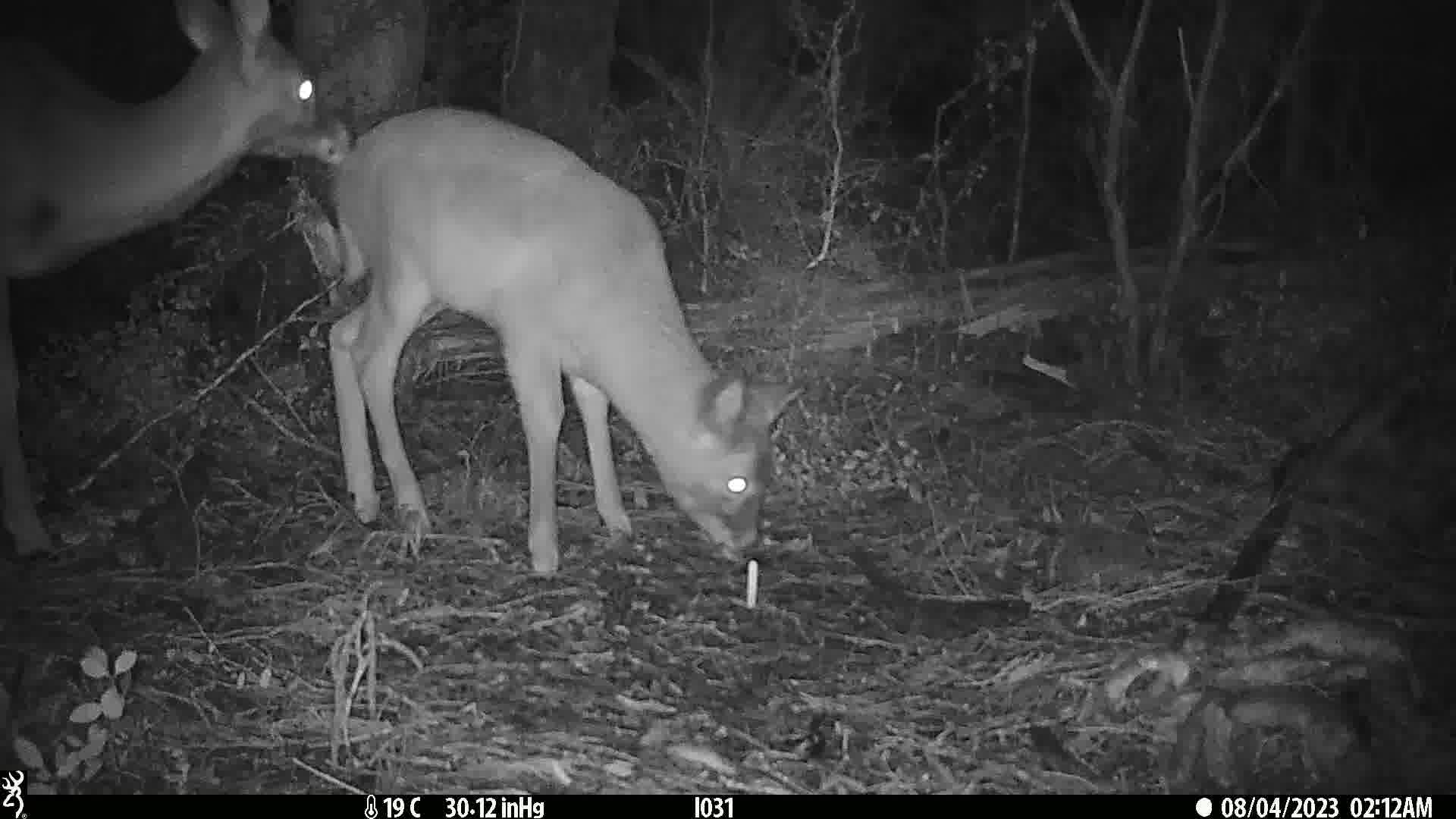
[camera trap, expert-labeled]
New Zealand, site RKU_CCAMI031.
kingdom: Animalia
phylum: Chordata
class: Mammalia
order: Artiodactyla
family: Cervidae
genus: Odocoileus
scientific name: Odocoileus virginianus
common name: white-tailed deer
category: white tailed deer